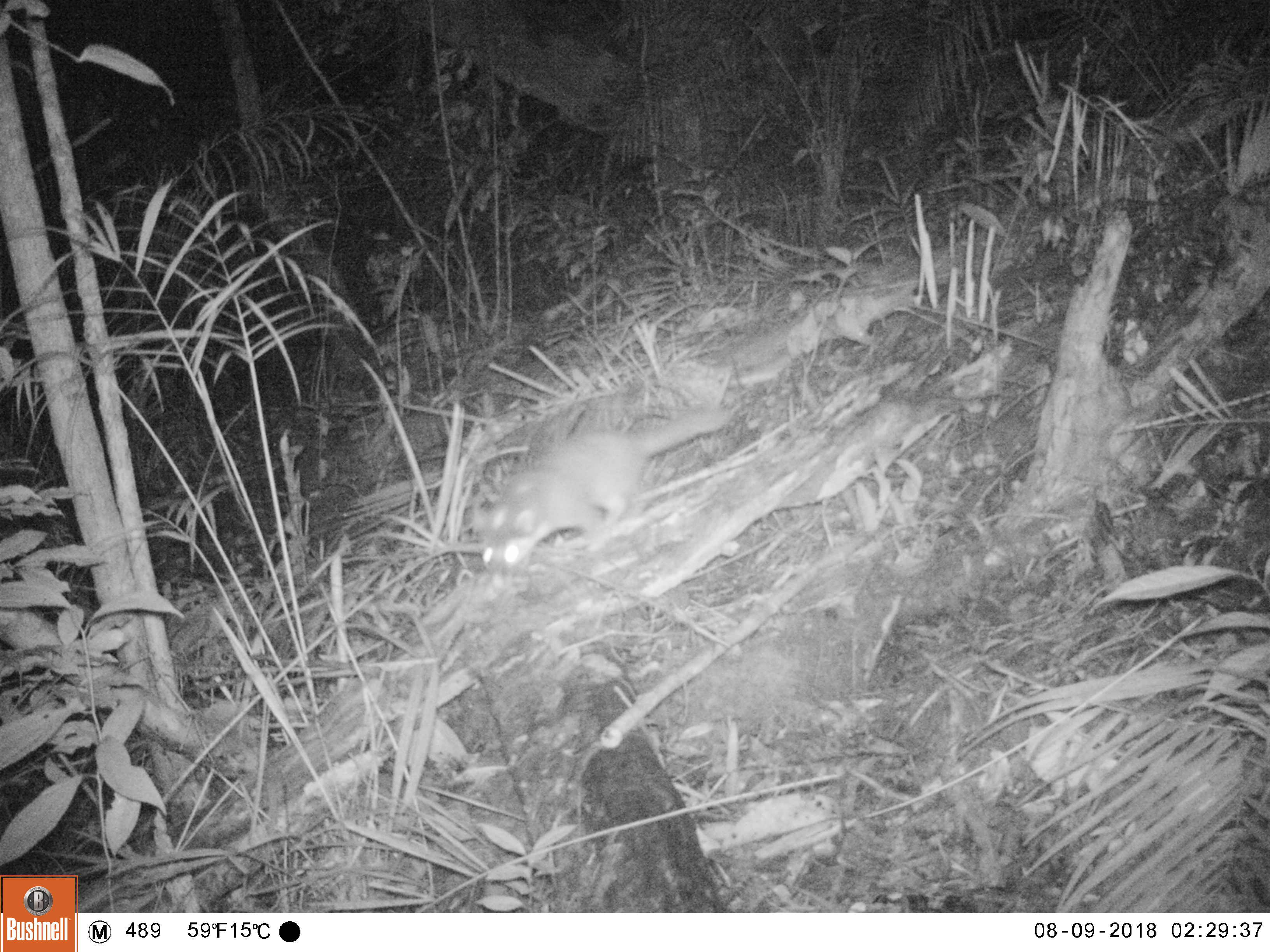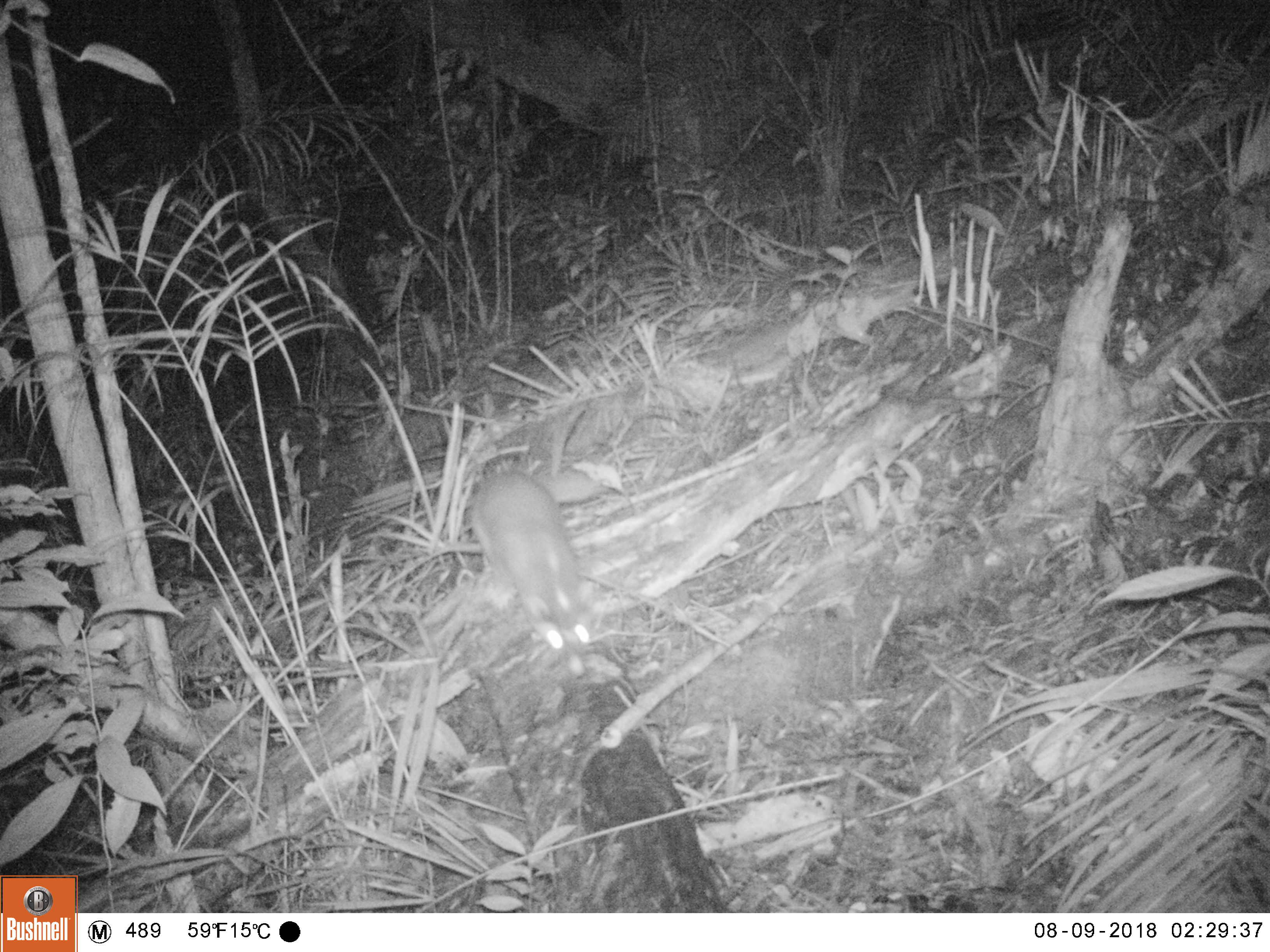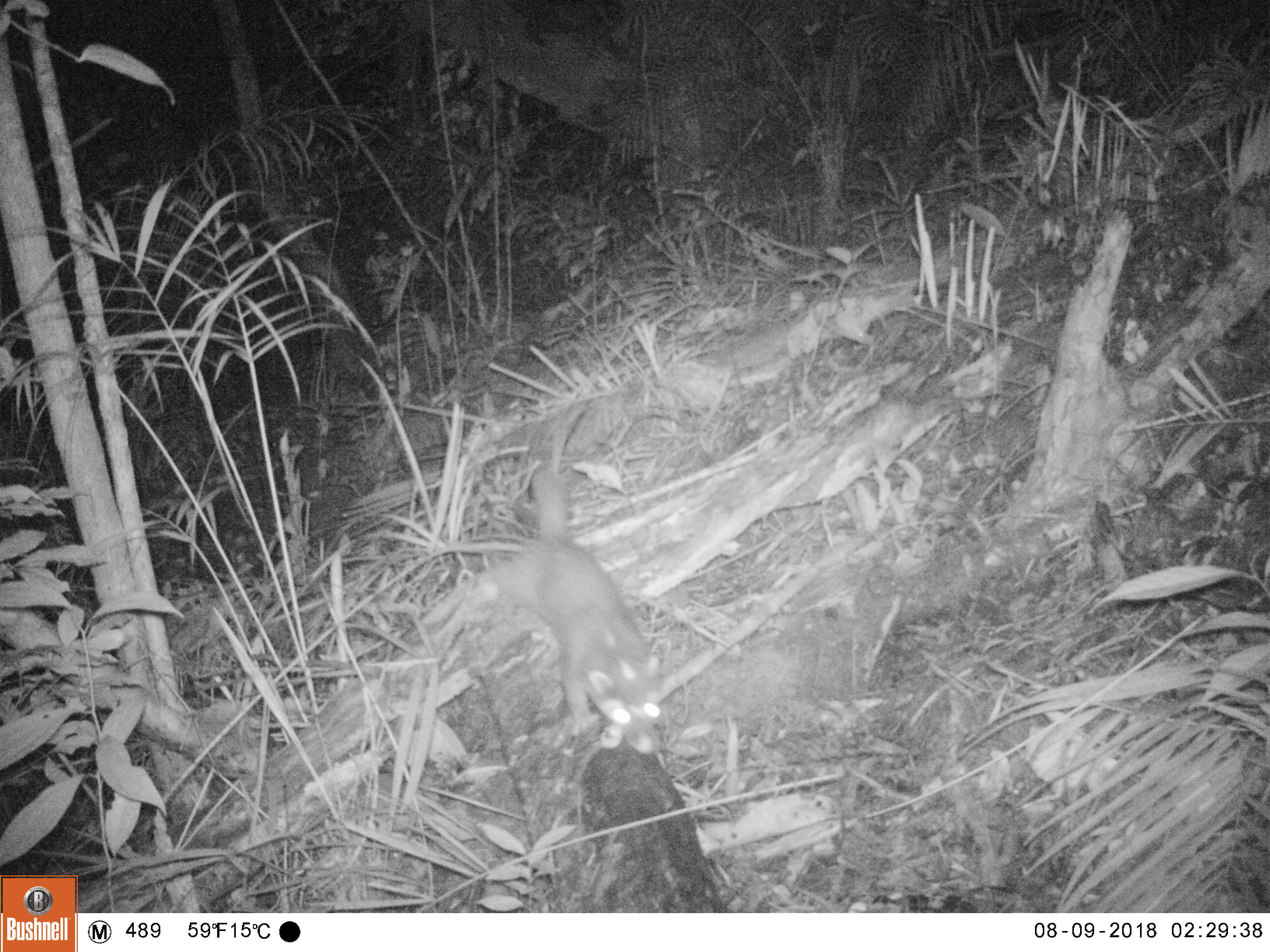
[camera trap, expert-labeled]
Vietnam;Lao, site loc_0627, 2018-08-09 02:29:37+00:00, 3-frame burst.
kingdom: Animalia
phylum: Chordata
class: Mammalia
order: Carnivora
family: Mustelidae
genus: Melogale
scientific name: Melogale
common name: ferret badger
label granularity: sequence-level